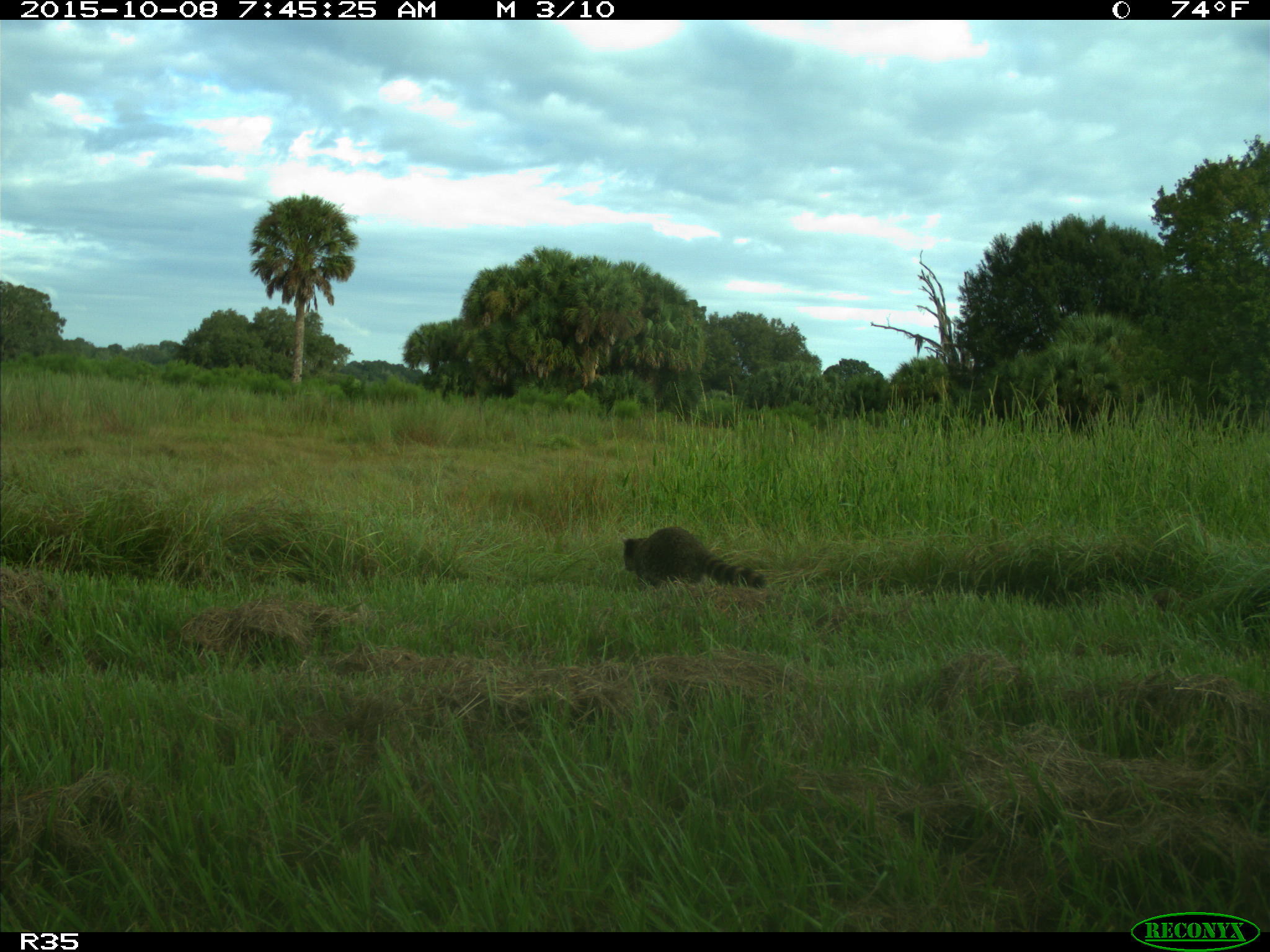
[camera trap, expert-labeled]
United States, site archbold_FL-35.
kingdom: Animalia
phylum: Chordata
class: Mammalia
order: Carnivora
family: Procyonidae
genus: Procyon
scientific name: Procyon lotor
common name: common raccoon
Procyon lotor (common raccoon).